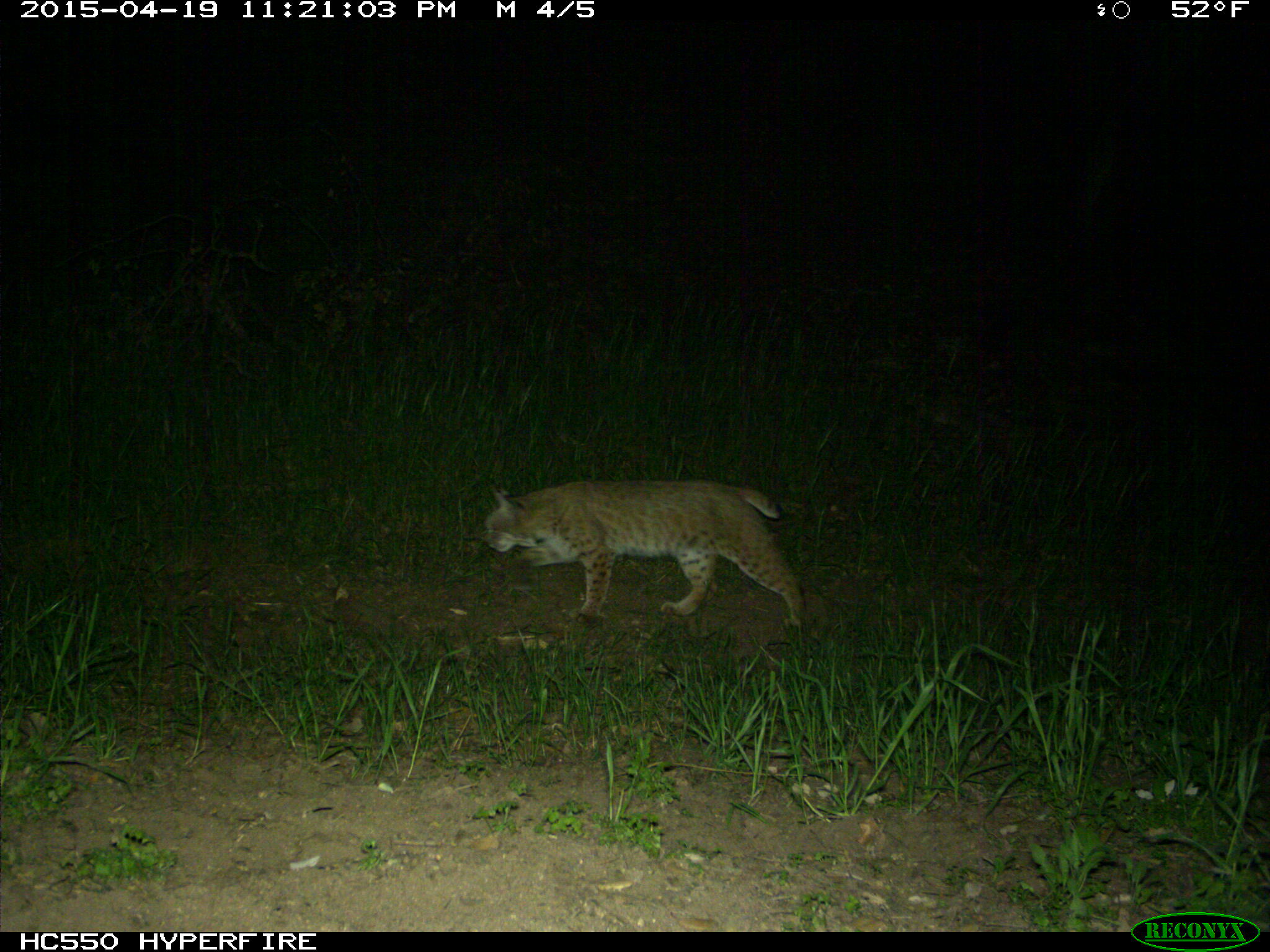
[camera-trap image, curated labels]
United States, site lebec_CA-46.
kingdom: Animalia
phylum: Chordata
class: Mammalia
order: Carnivora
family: Felidae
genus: Lynx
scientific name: Lynx rufus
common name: bobcat